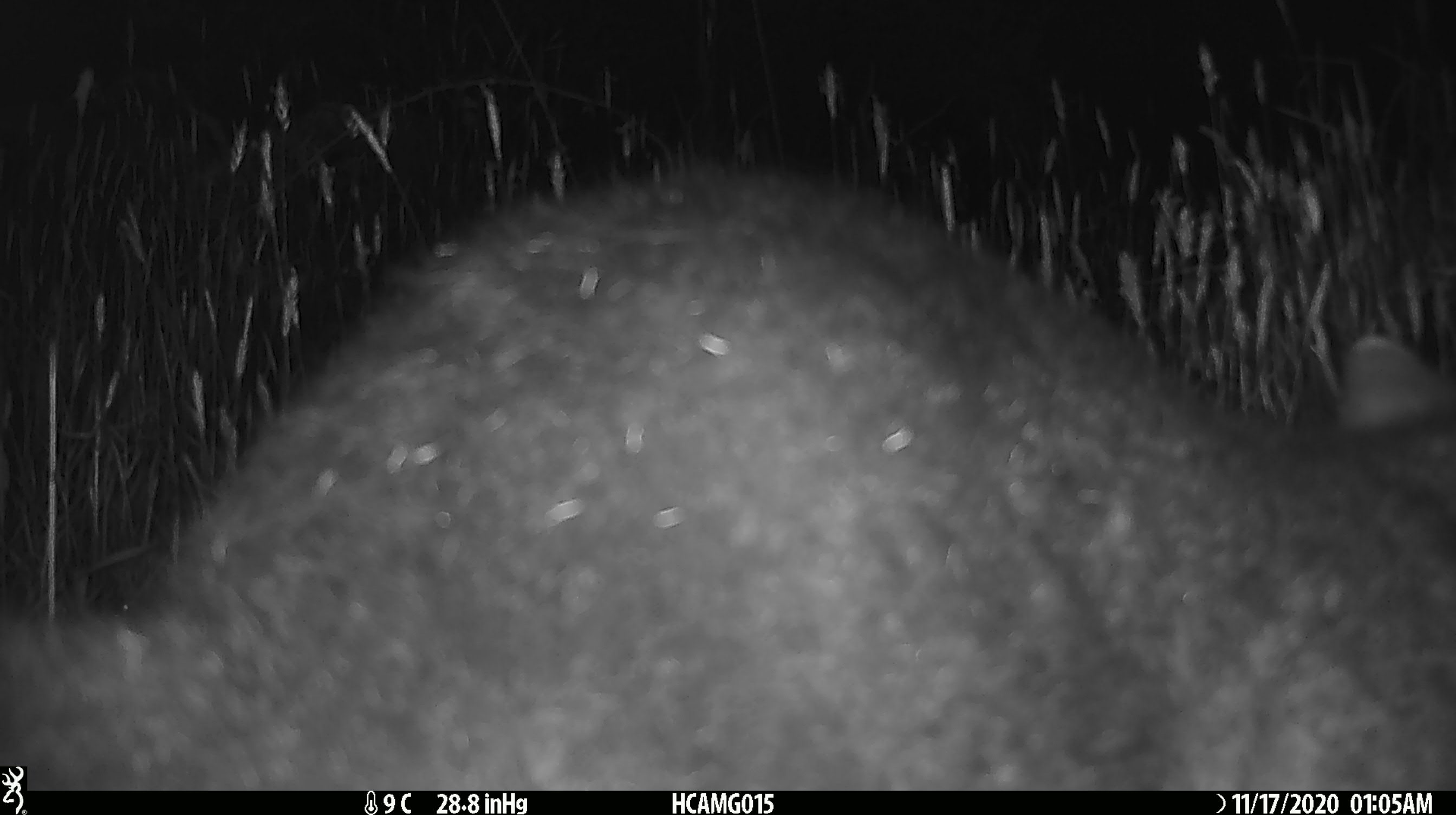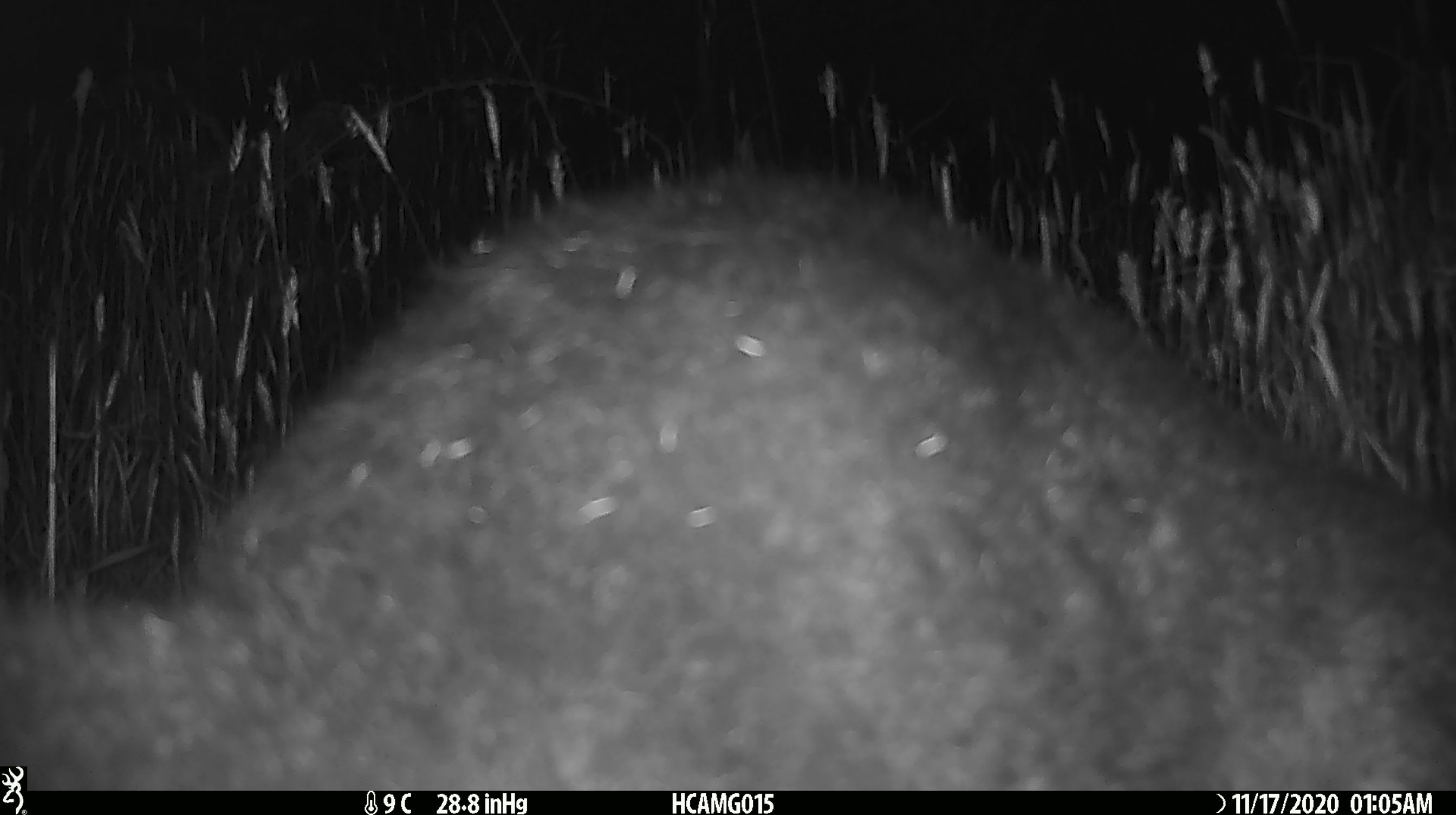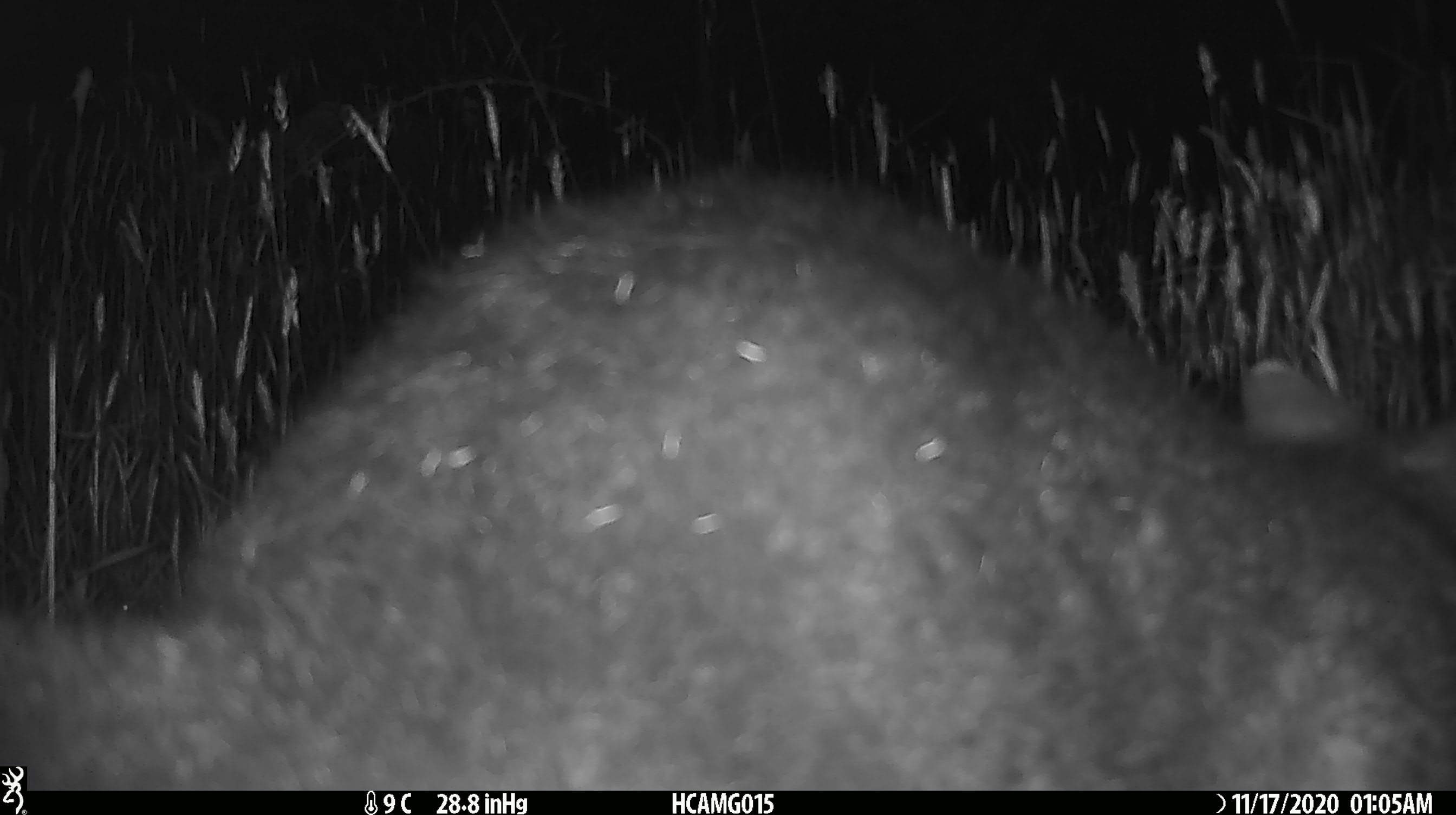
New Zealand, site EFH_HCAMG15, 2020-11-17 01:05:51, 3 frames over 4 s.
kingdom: Animalia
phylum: Chordata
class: Mammalia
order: Diprotodontia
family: Phalangeridae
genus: Trichosurus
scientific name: Trichosurus vulpecula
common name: common brushtail possum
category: possum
Possum (common brushtail possum) (Trichosurus vulpecula).